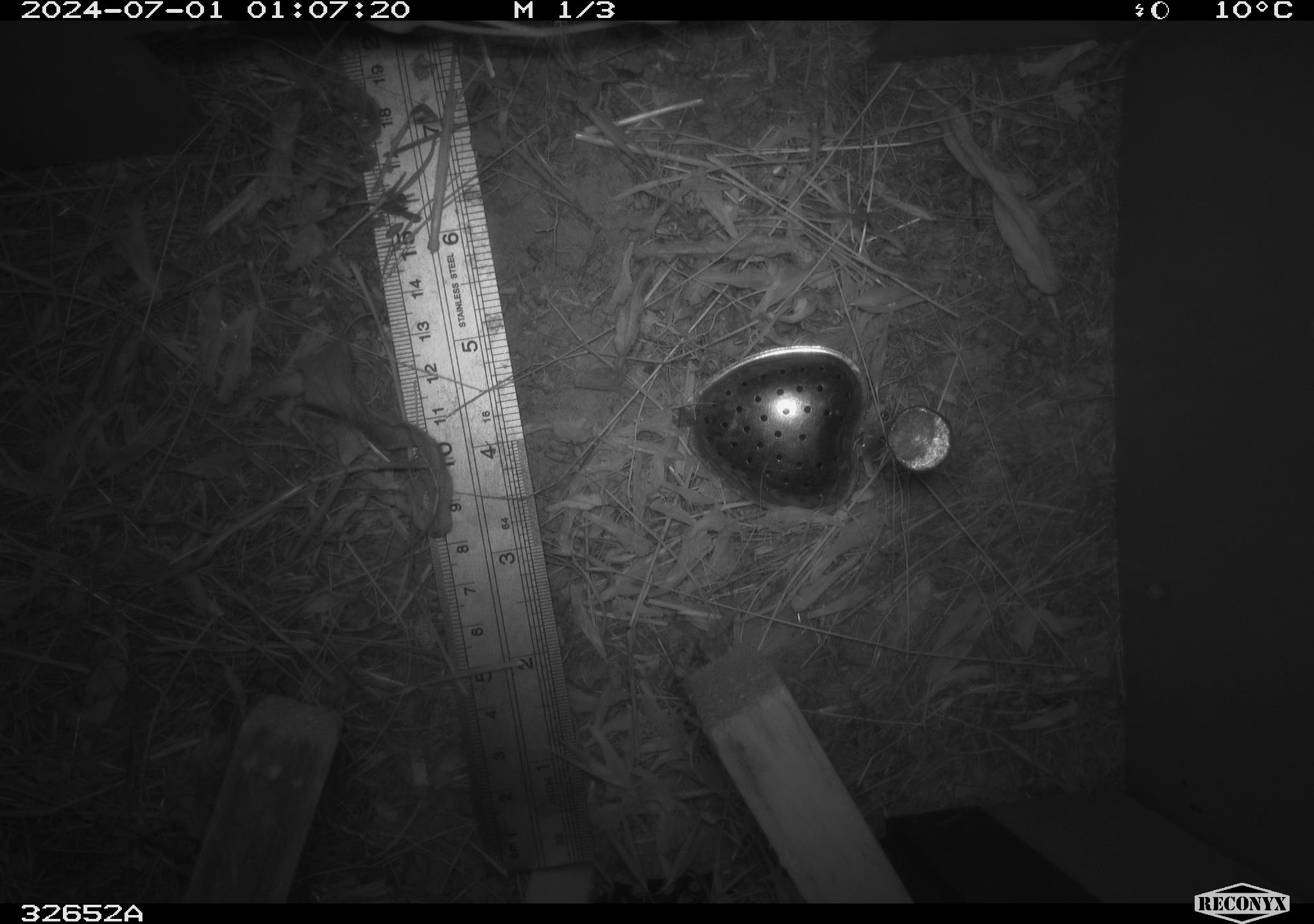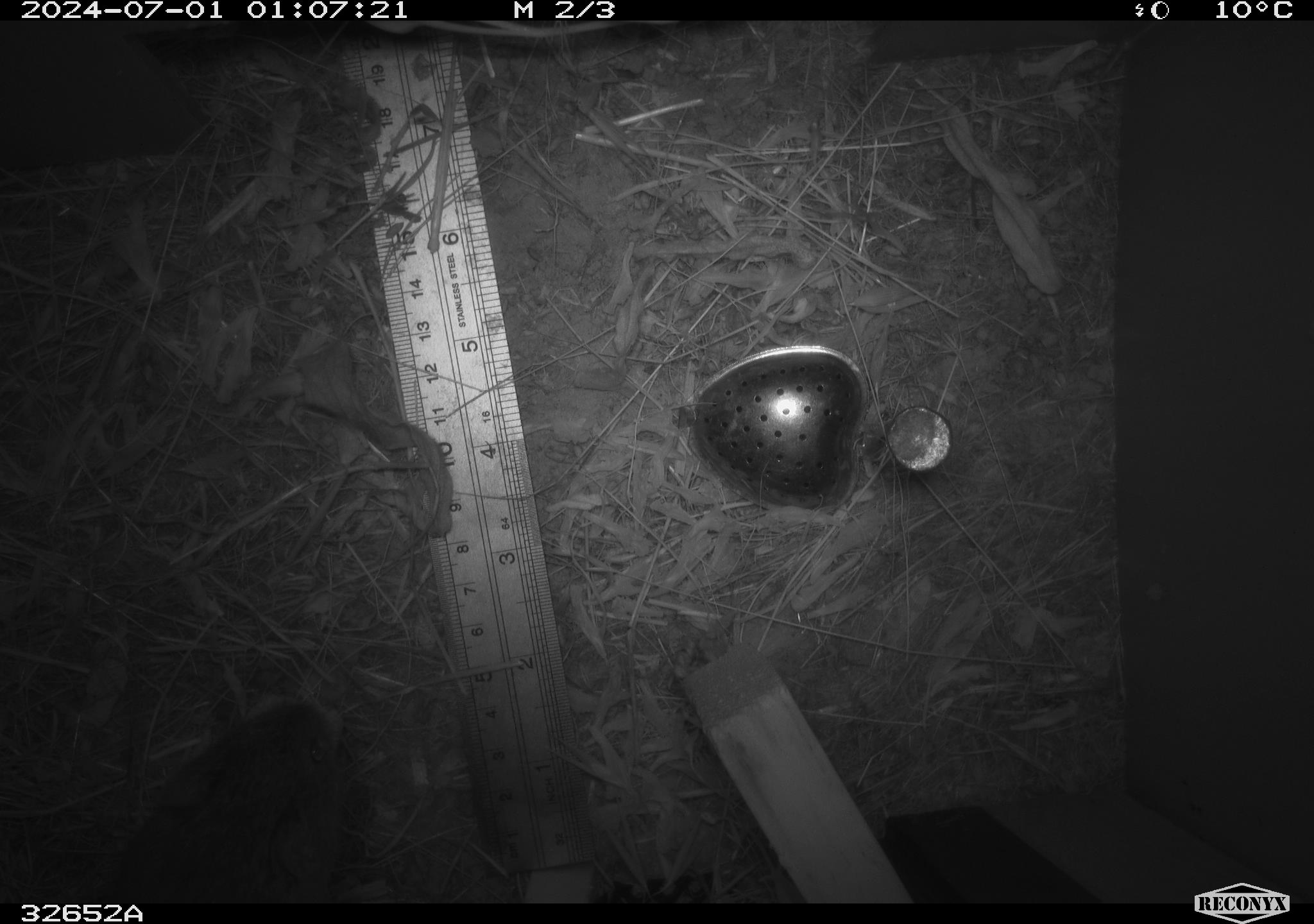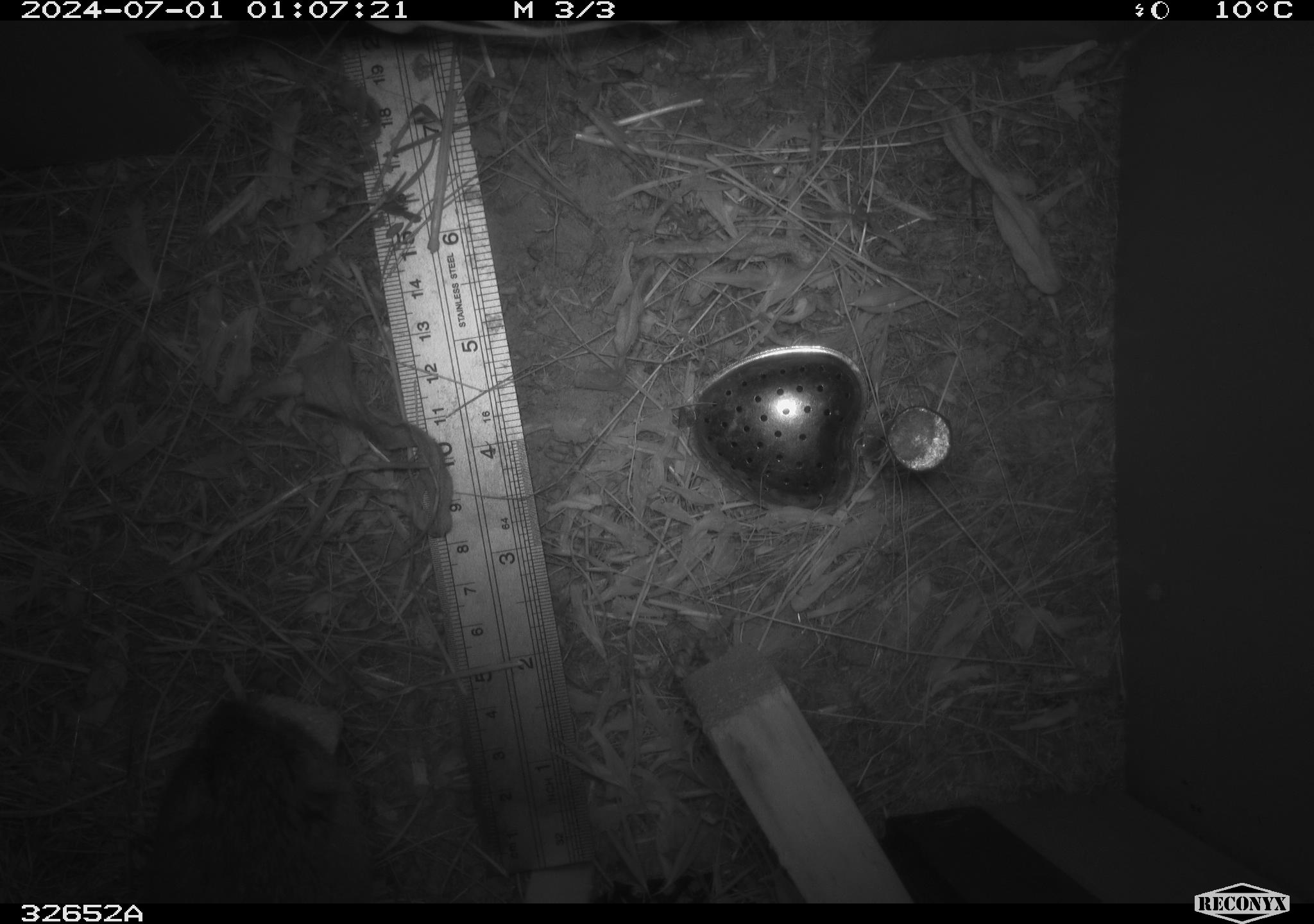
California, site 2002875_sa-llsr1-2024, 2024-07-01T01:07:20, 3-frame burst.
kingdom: Animalia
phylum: Chordata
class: Mammalia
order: Rodentia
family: Cricetidae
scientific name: Arvicolinae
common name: voles, lemmings, and muskrats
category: arvicolinae subfamily